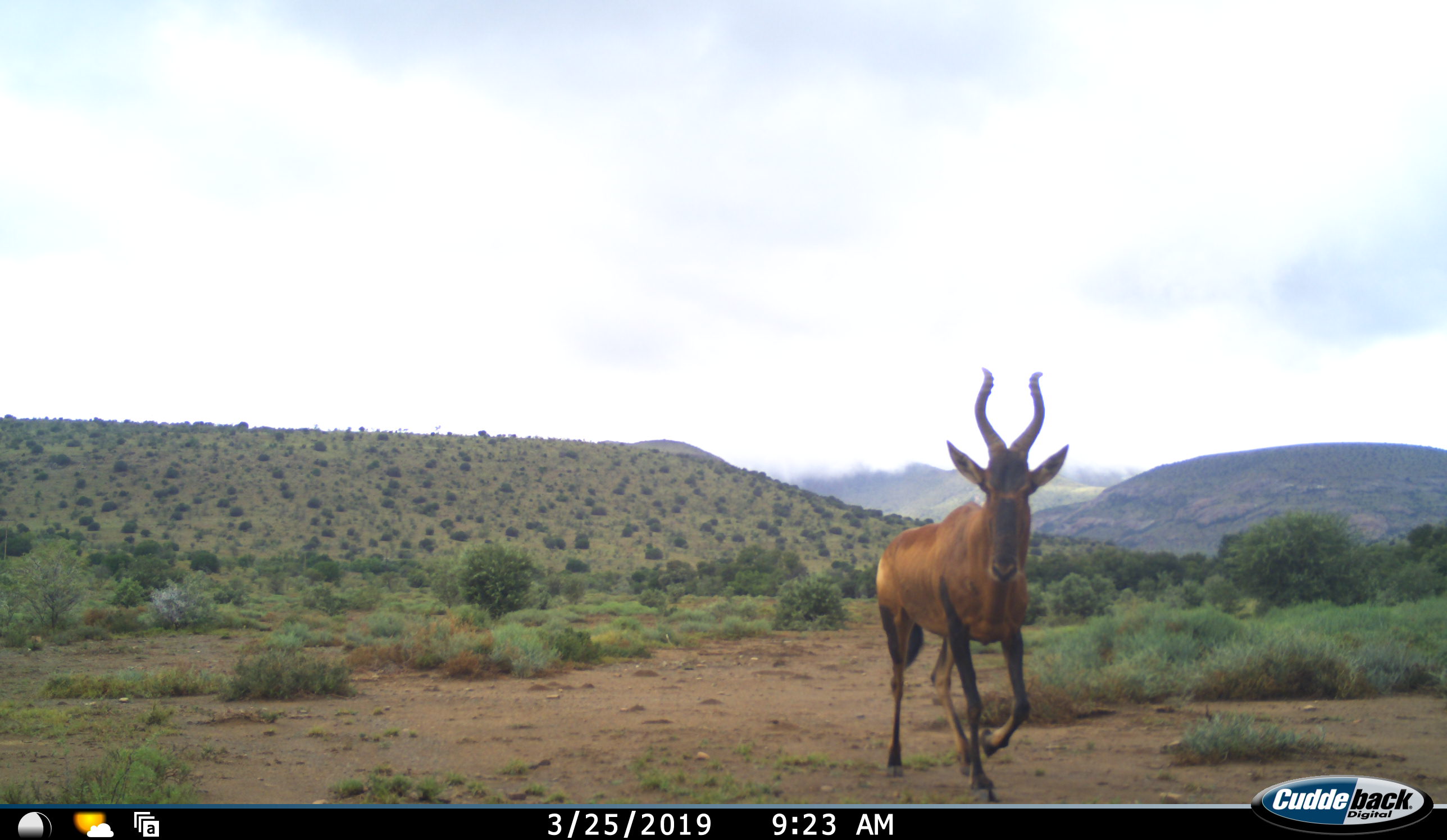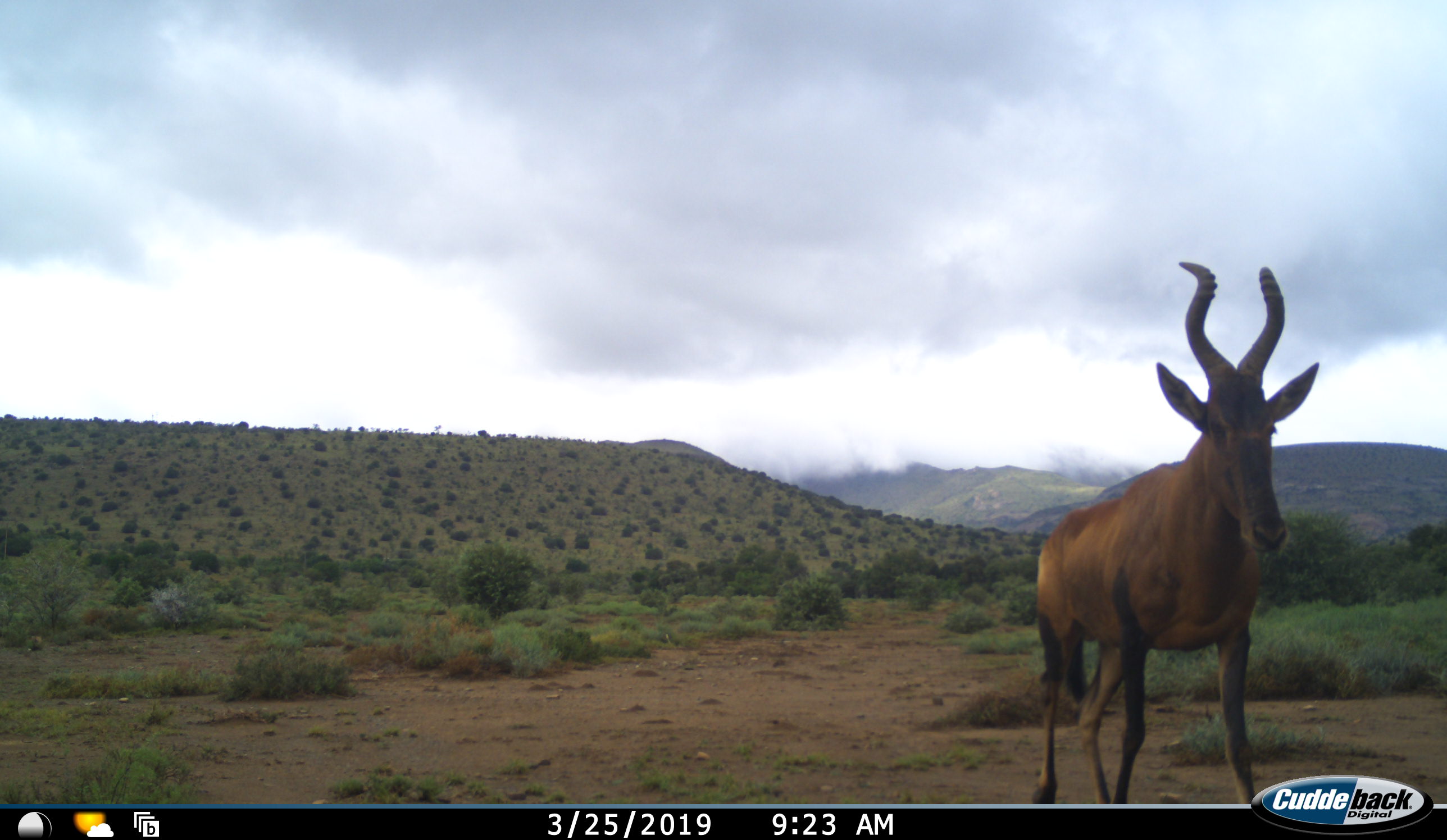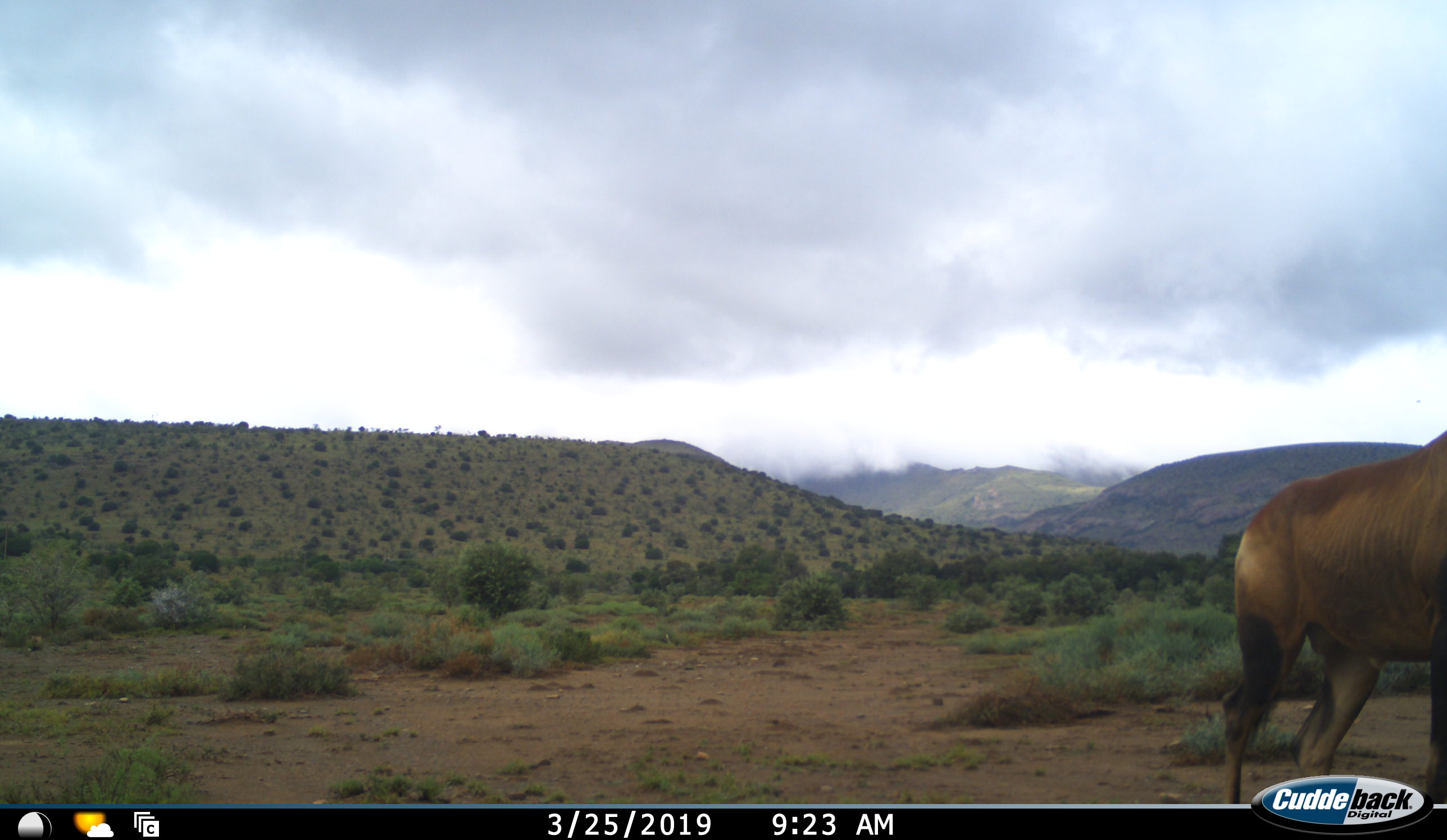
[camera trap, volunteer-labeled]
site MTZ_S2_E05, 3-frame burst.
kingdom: Animalia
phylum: Chordata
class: Mammalia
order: Artiodactyla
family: Bovidae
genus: Alcelaphus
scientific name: Alcelaphus buselaphus caama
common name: red hartebeest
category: hartebeestred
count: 1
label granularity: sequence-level